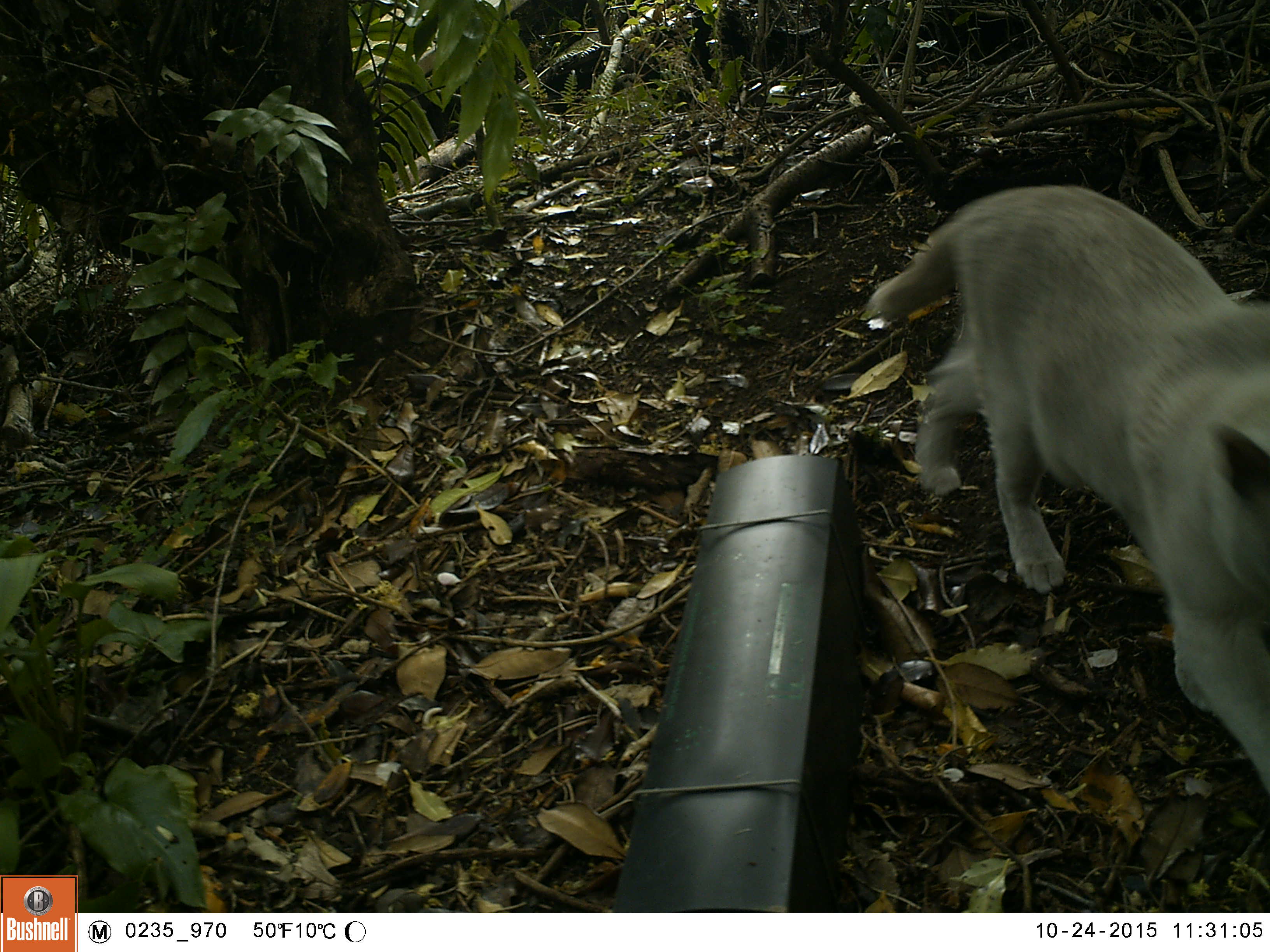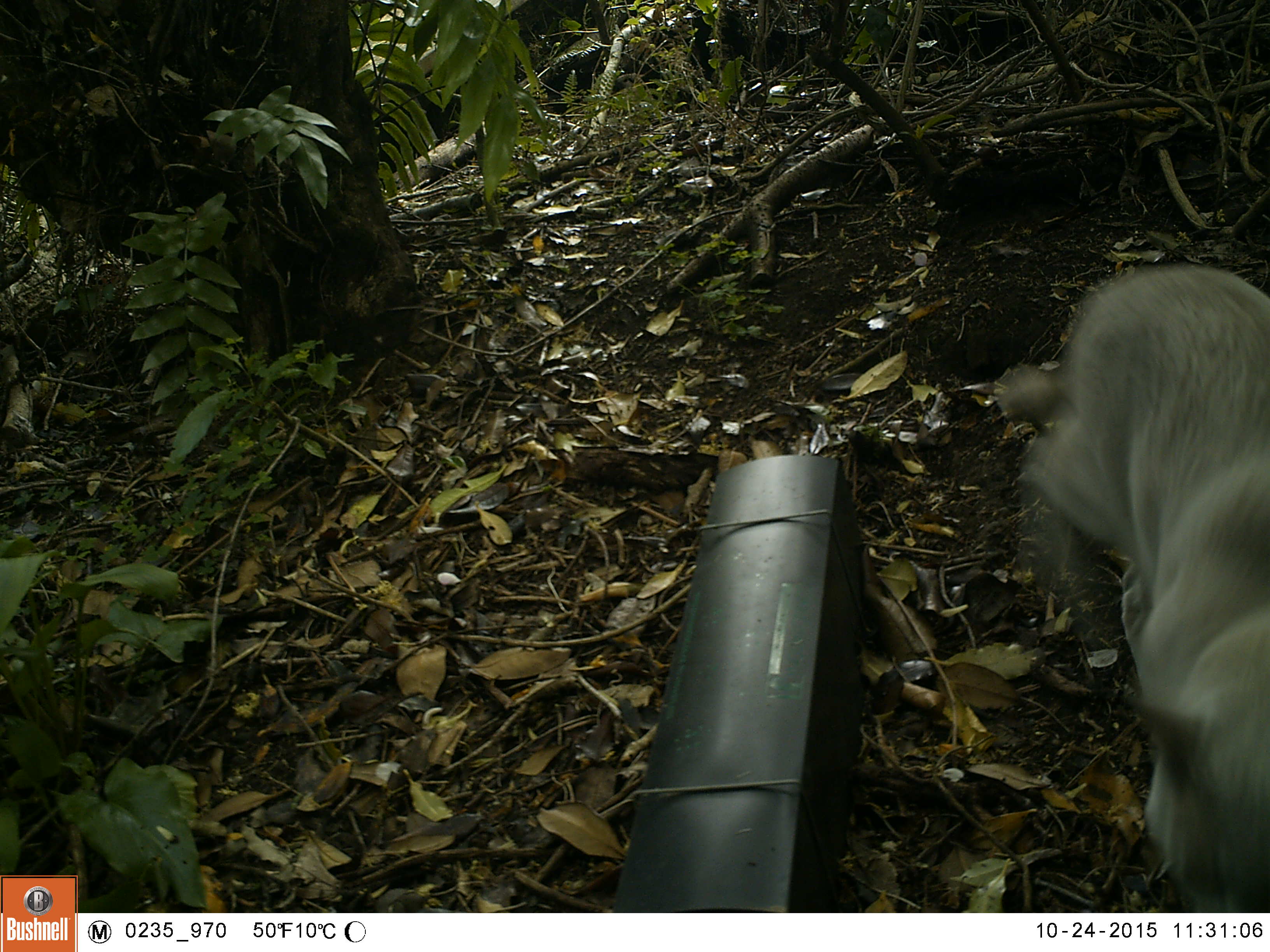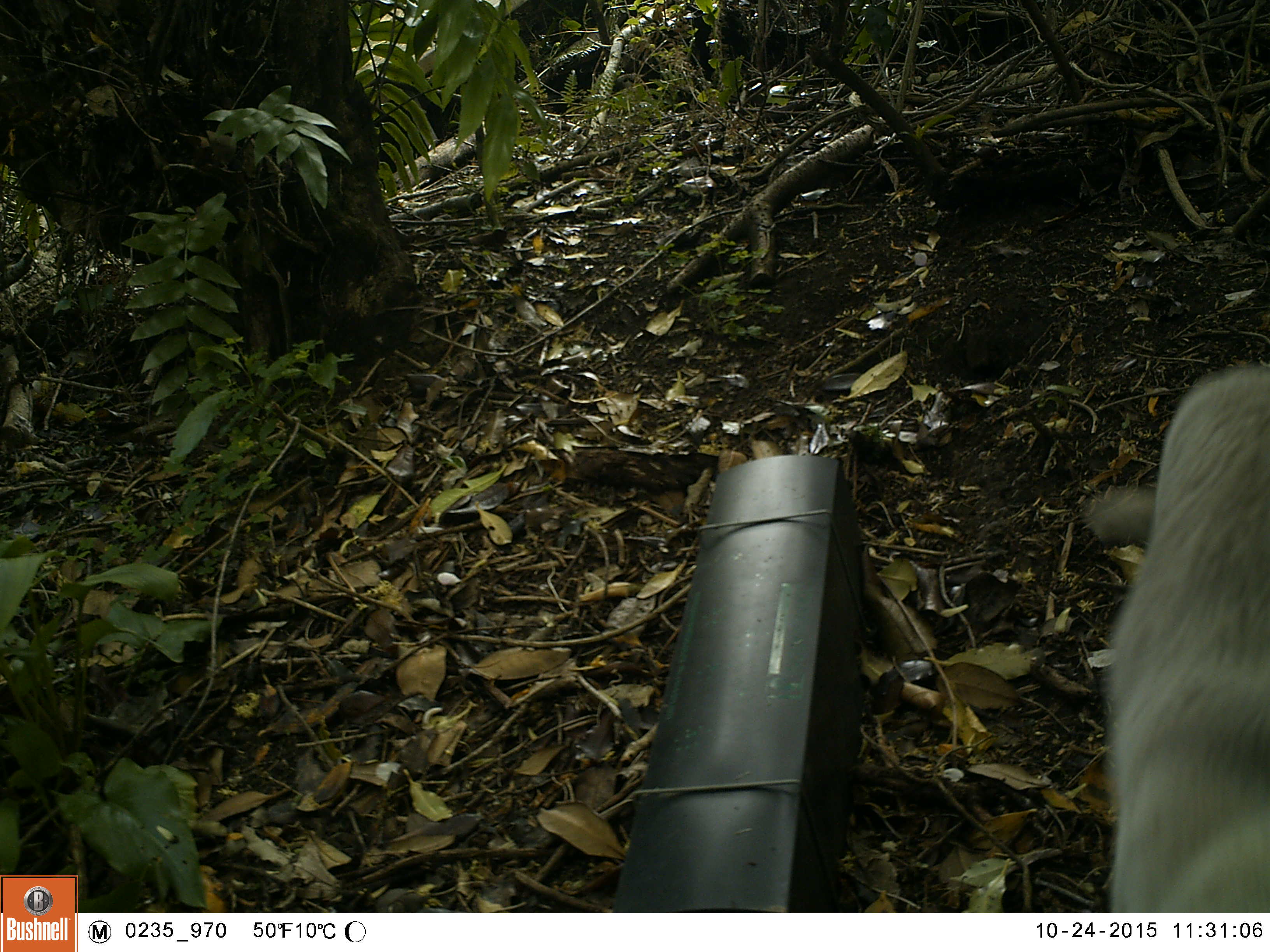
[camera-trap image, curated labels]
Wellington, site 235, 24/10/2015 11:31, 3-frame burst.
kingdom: Animalia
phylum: Chordata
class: Mammalia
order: Carnivora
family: Felidae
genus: Felis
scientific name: Felis catus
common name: cat